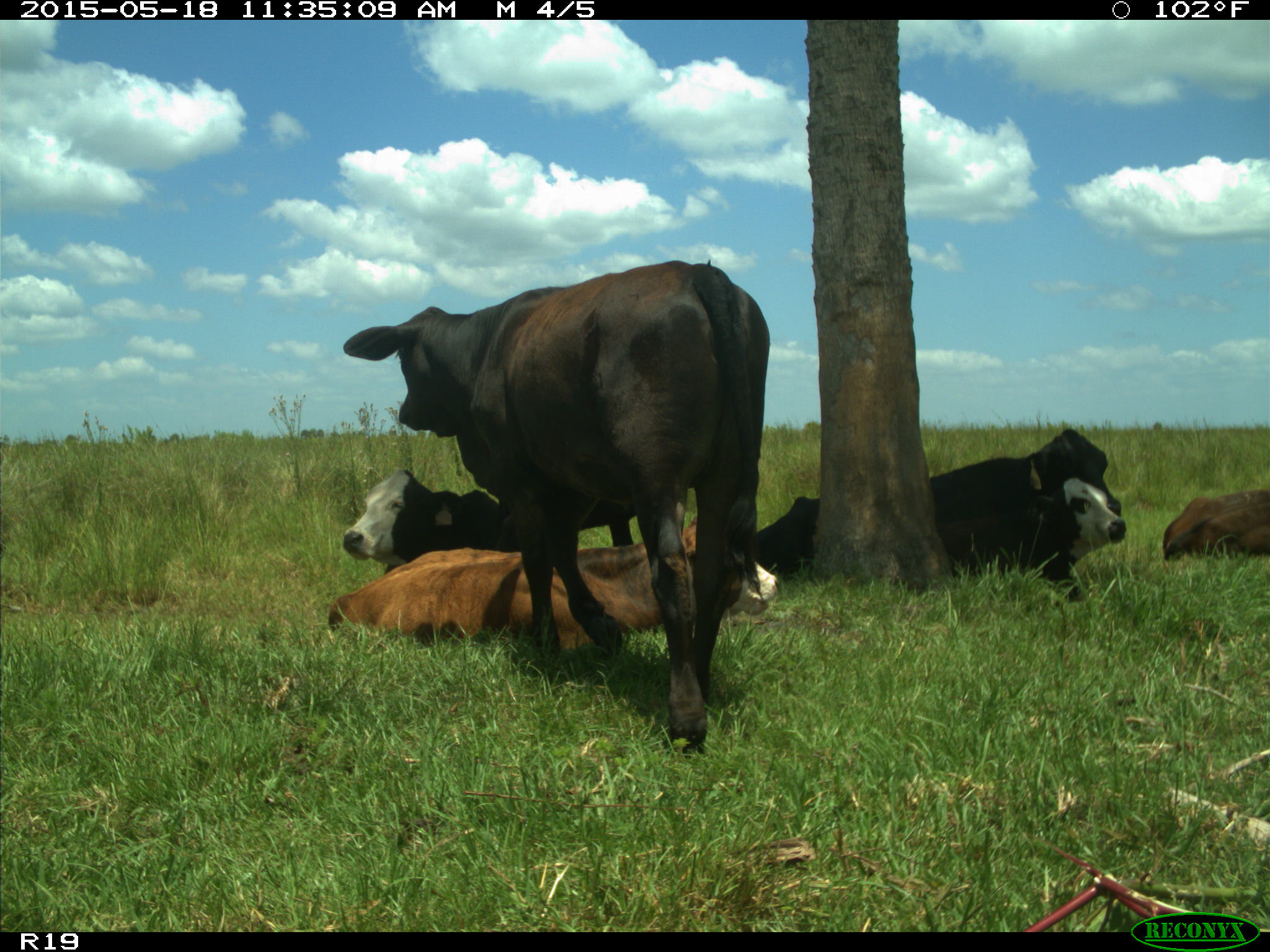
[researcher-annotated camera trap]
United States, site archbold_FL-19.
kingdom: Animalia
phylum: Chordata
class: Mammalia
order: Artiodactyla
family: Bovidae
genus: Bos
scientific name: Bos taurus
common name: domestic cow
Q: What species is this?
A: Bos taurus (domestic cow).